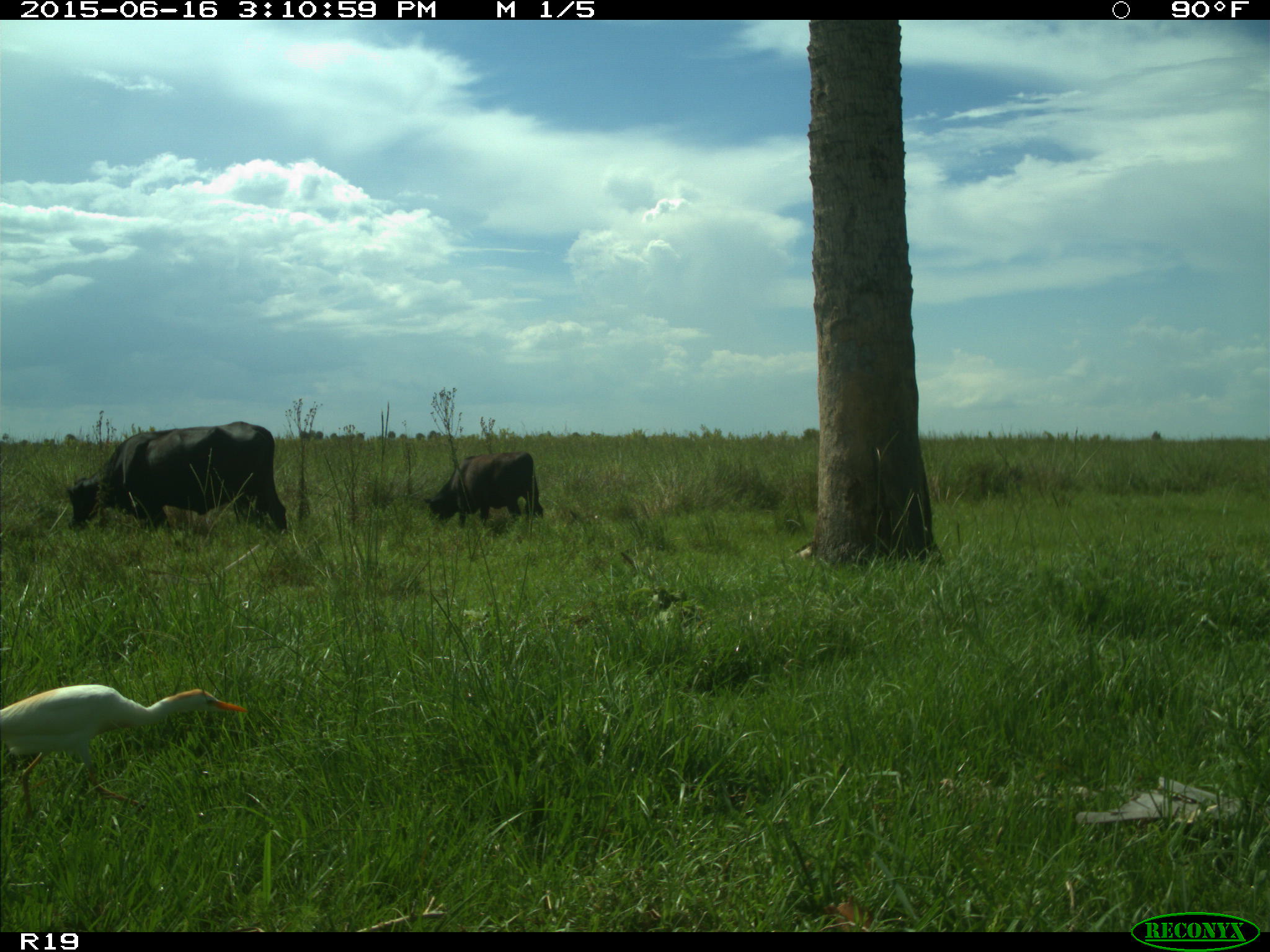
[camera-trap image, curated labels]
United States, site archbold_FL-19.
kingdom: Animalia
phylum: Chordata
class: Mammalia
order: Artiodactyla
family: Bovidae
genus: Bos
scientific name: Bos taurus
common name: domestic cow